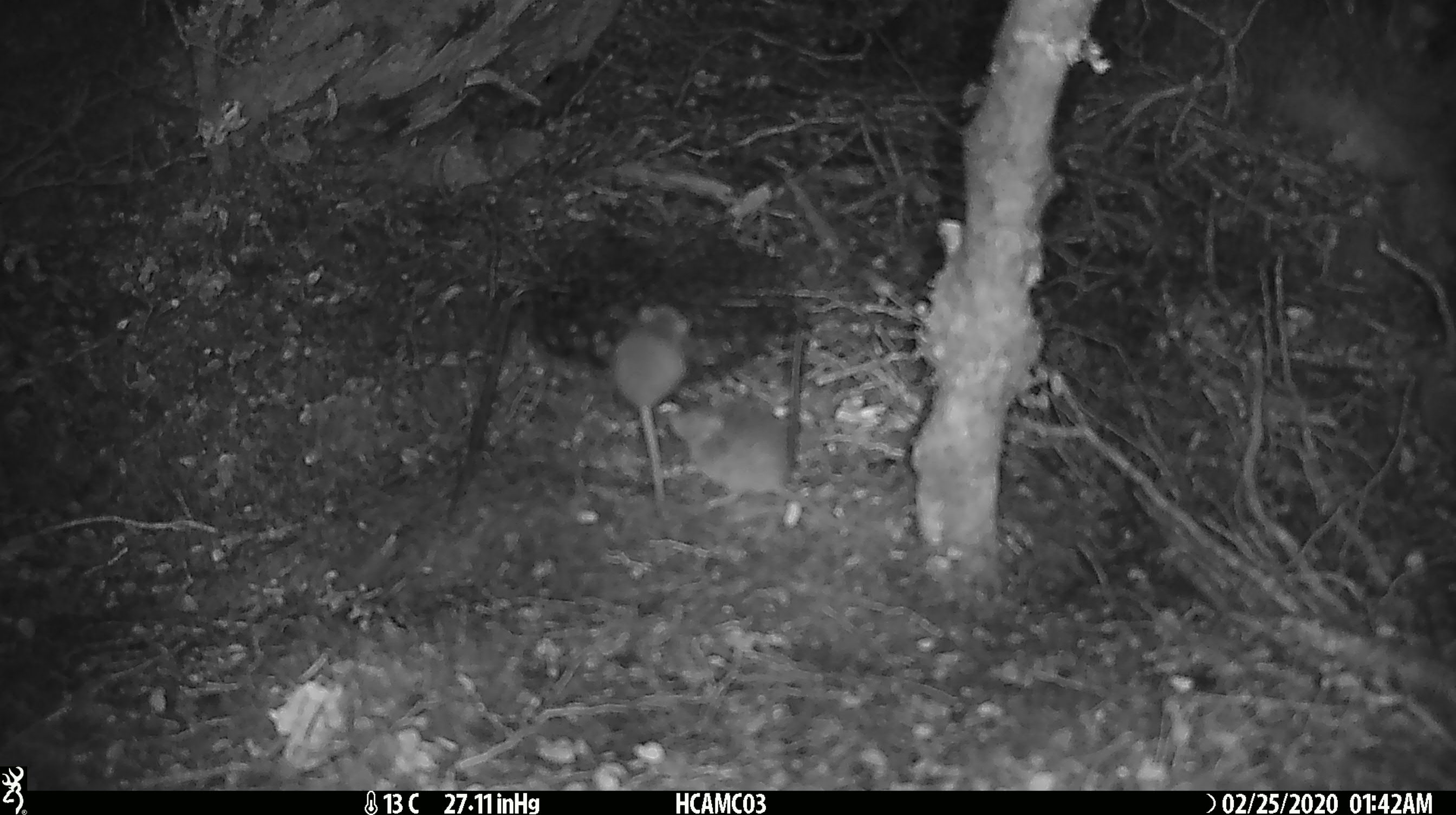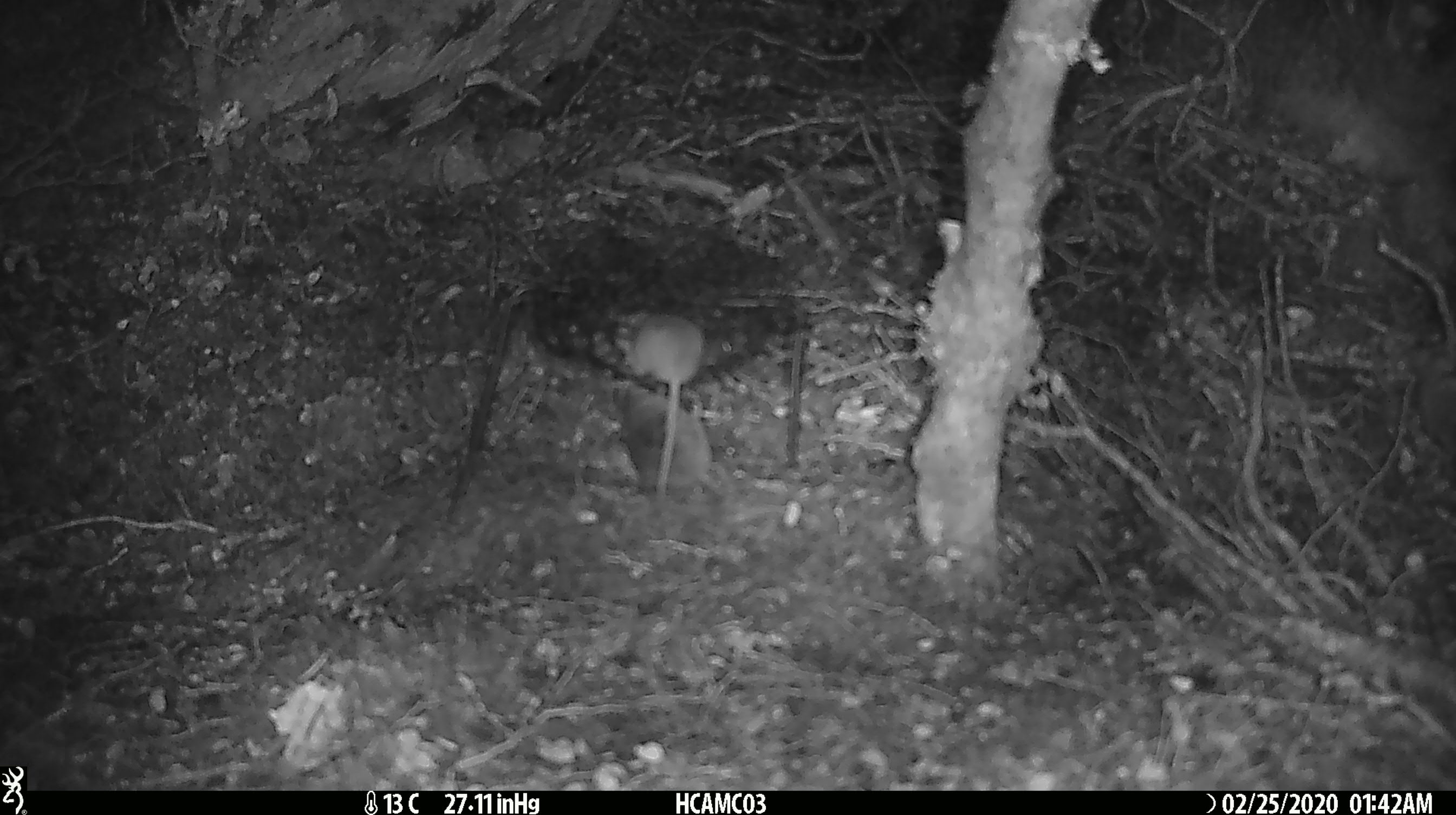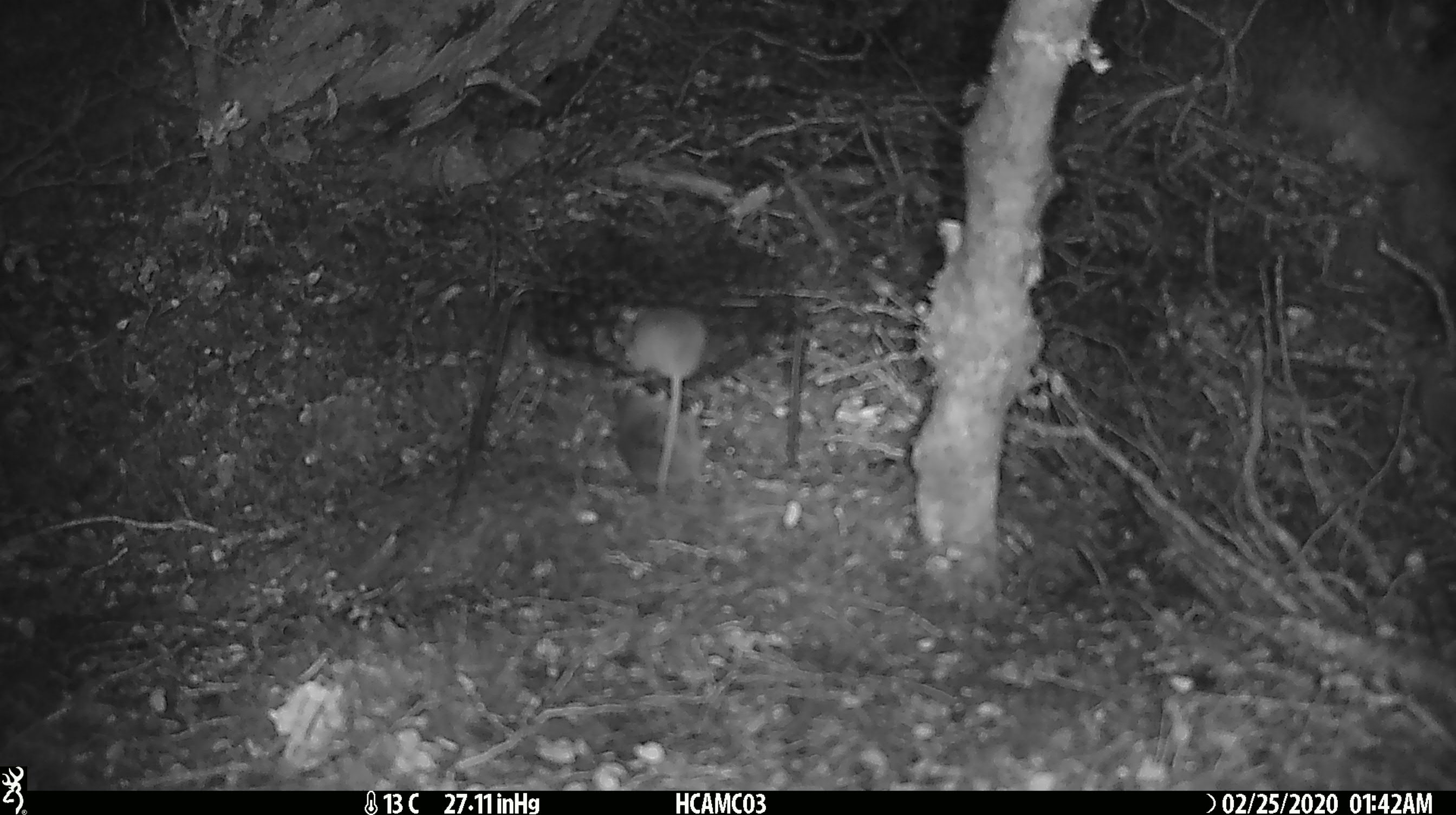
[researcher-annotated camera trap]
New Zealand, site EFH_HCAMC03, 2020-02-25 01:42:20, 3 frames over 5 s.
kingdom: Animalia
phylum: Chordata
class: Mammalia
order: Rodentia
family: Muridae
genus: Mus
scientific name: Mus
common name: mouse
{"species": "mouse (Mus)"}